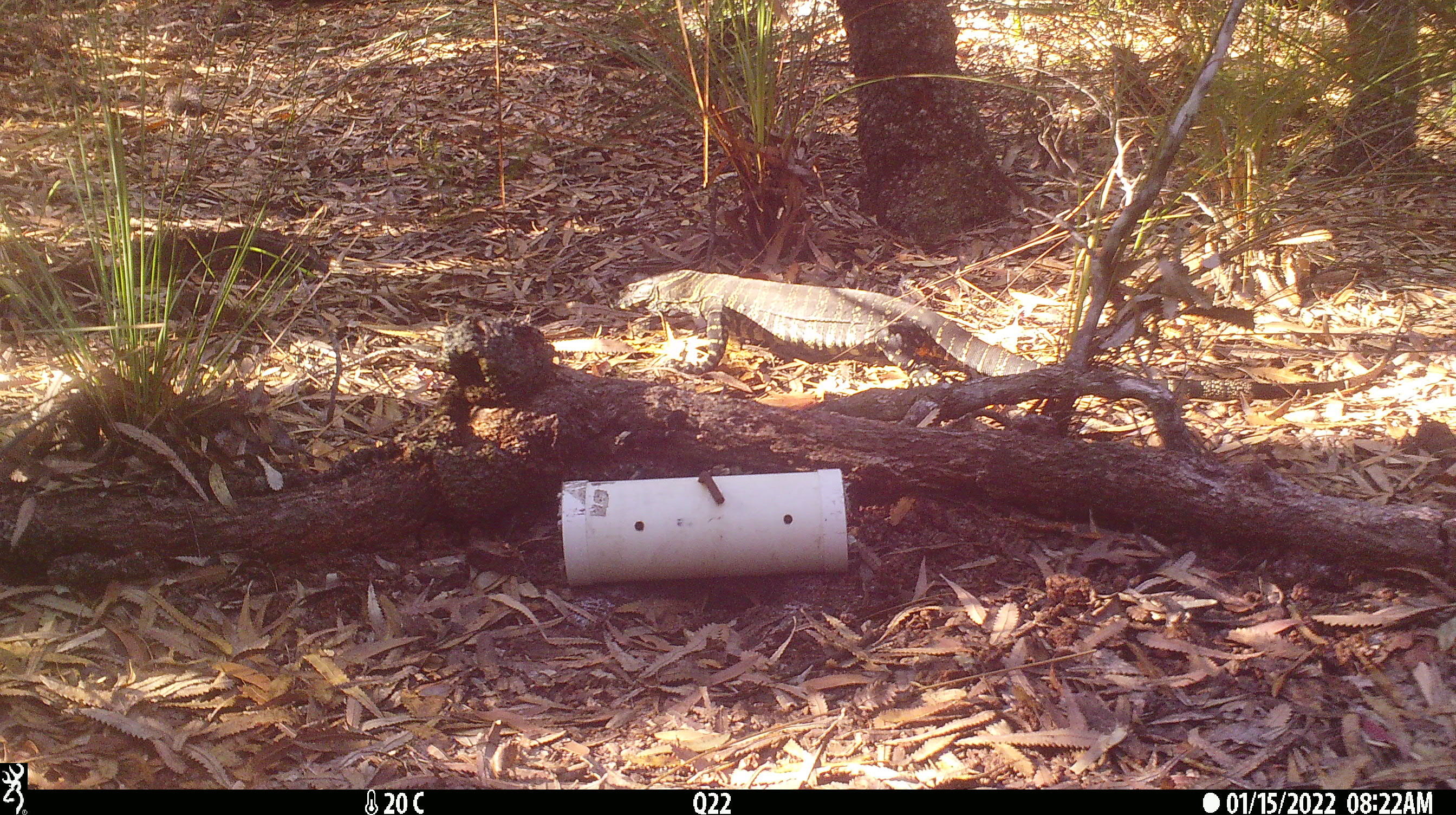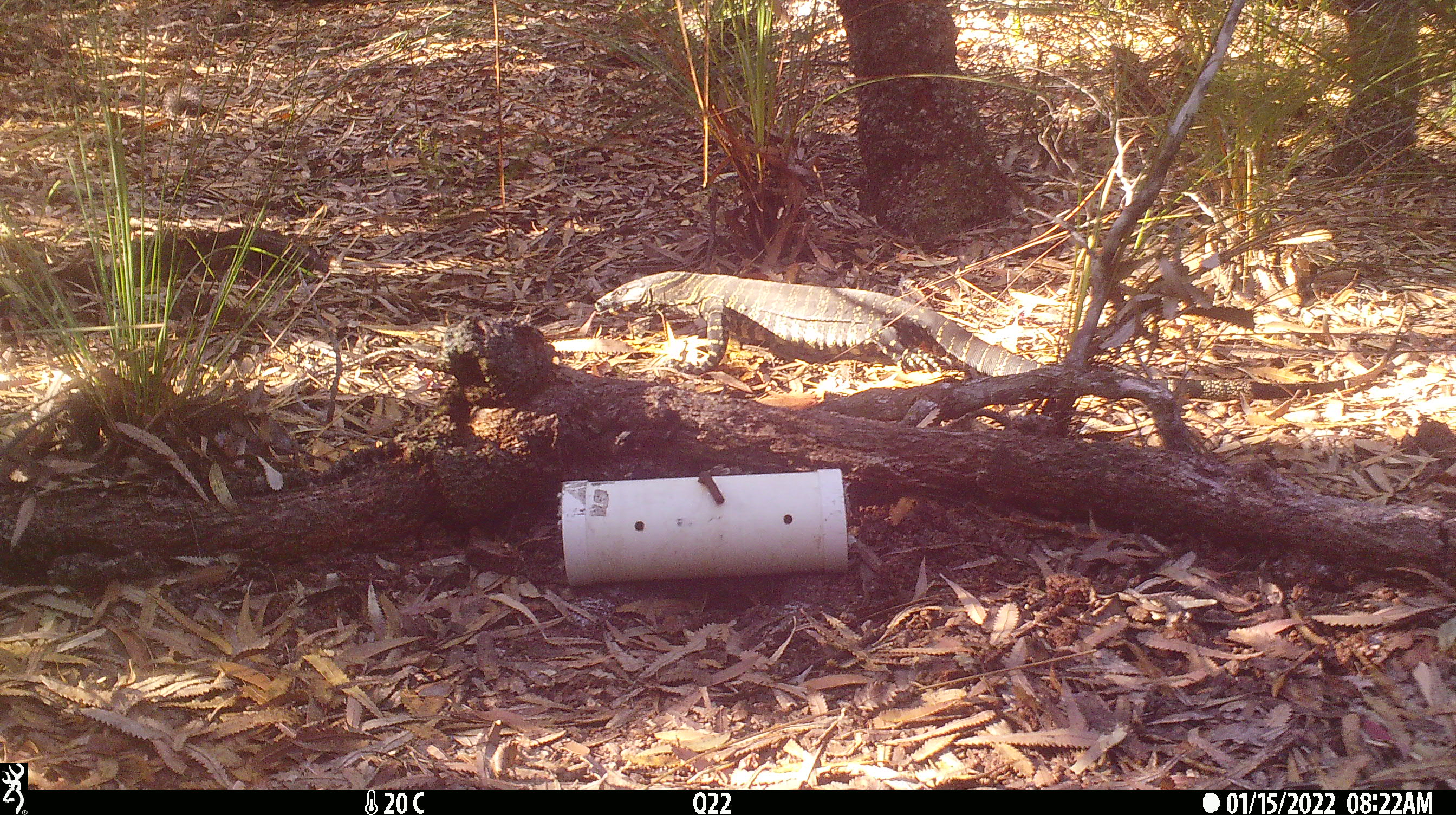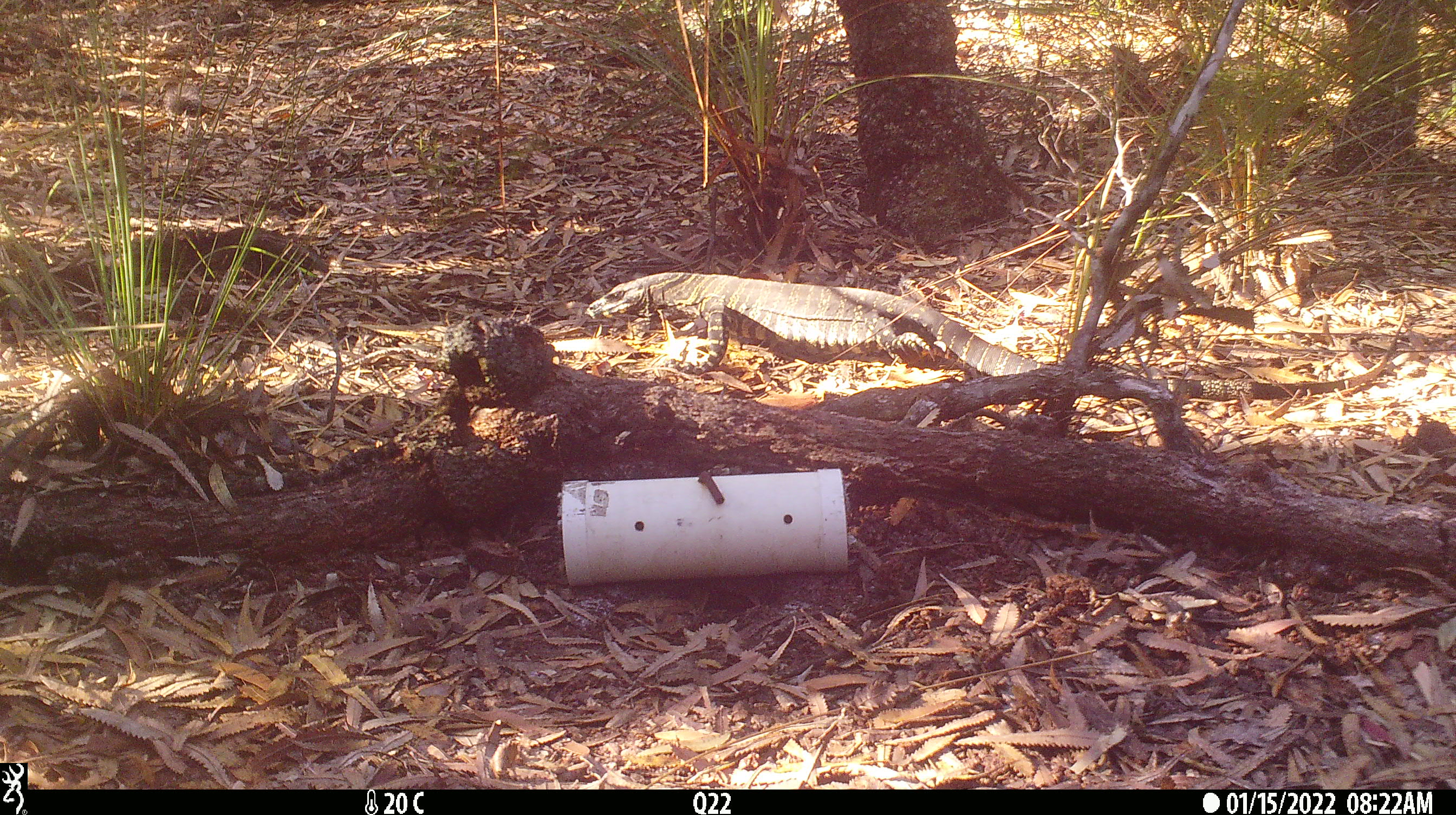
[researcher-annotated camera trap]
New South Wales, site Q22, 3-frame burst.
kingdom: Animalia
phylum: Chordata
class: Reptilia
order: Squamata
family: Varanidae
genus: Varanus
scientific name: Varanus varius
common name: lace monitor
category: goanna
Goanna (lace monitor) (Varanus varius).